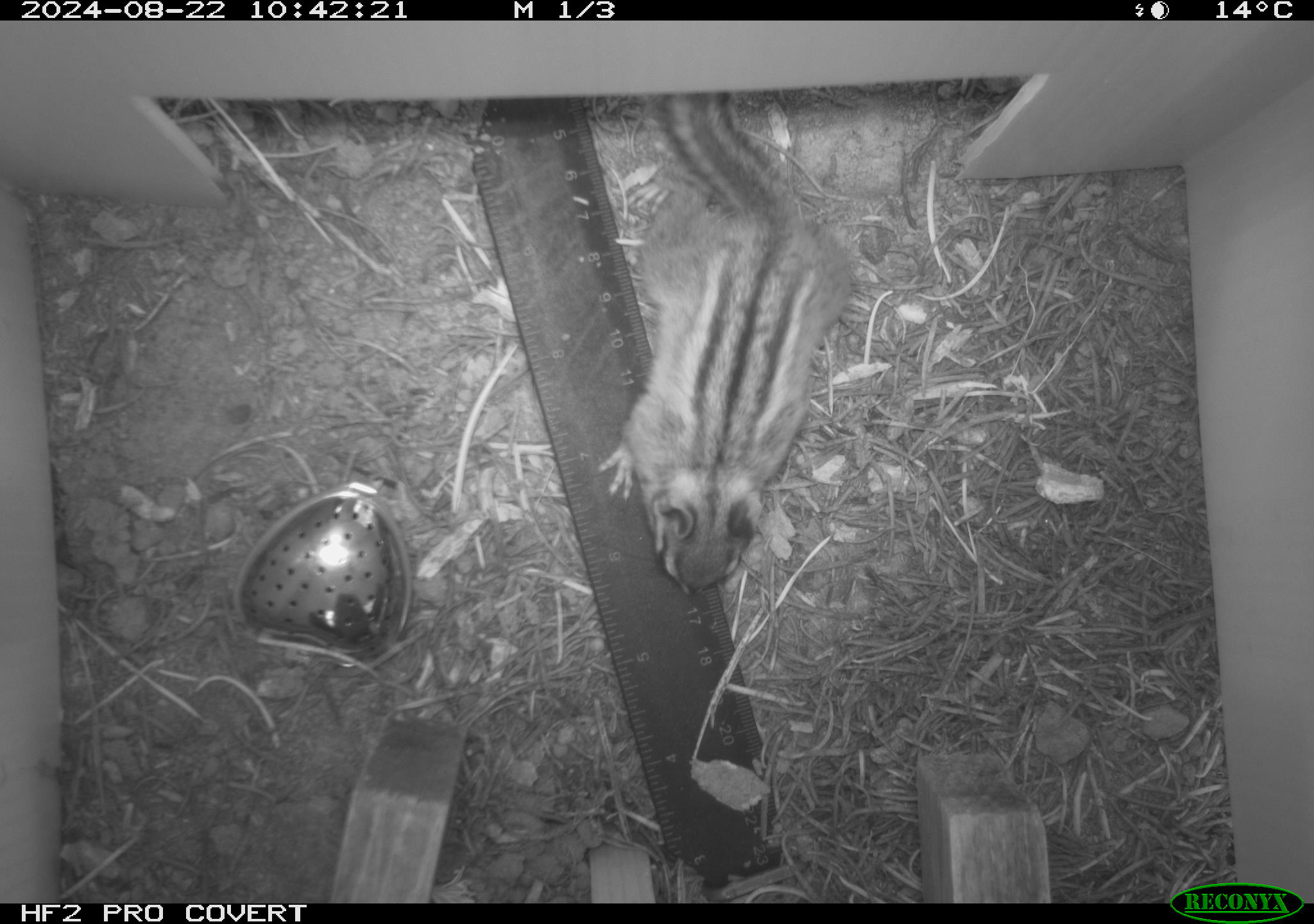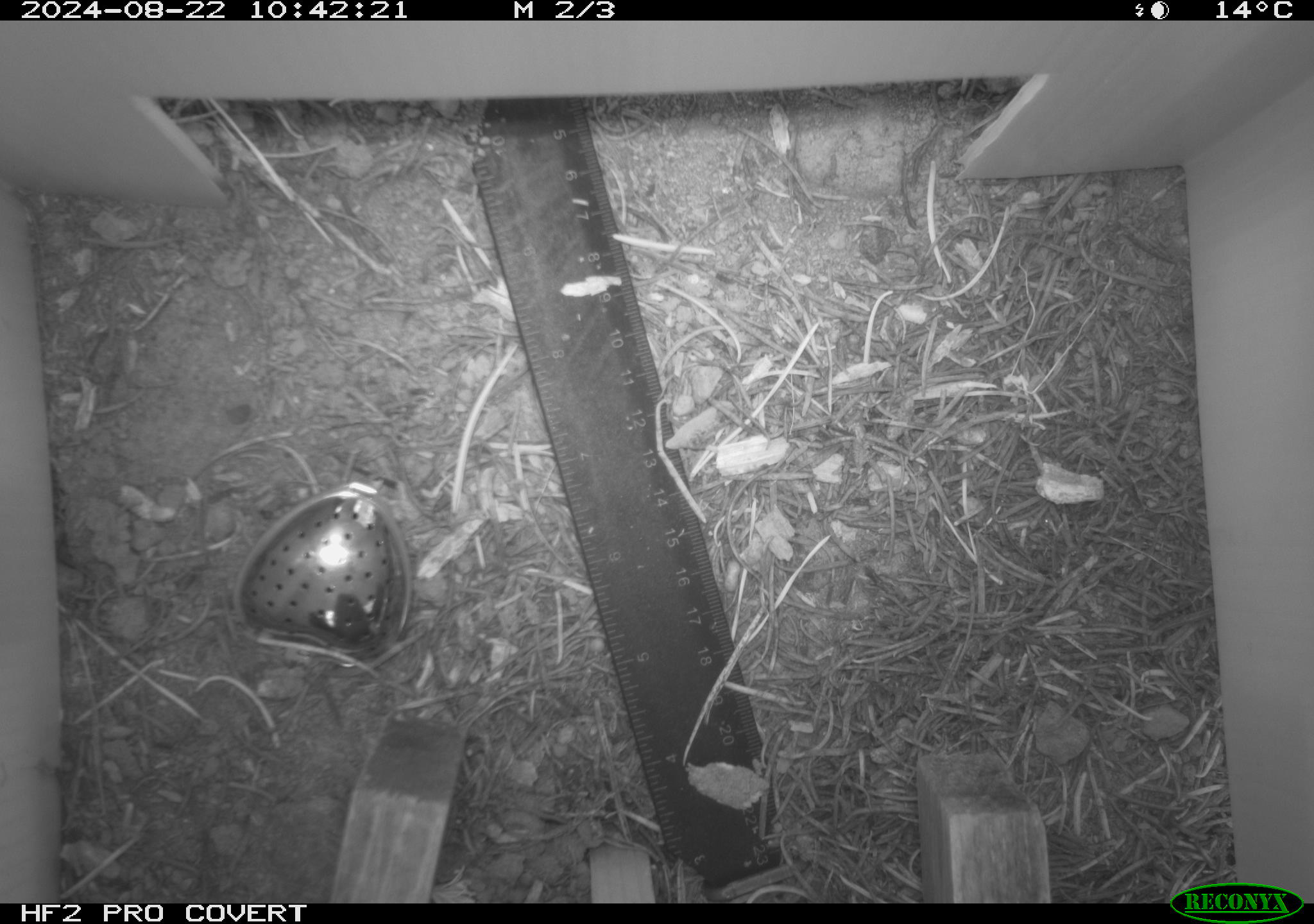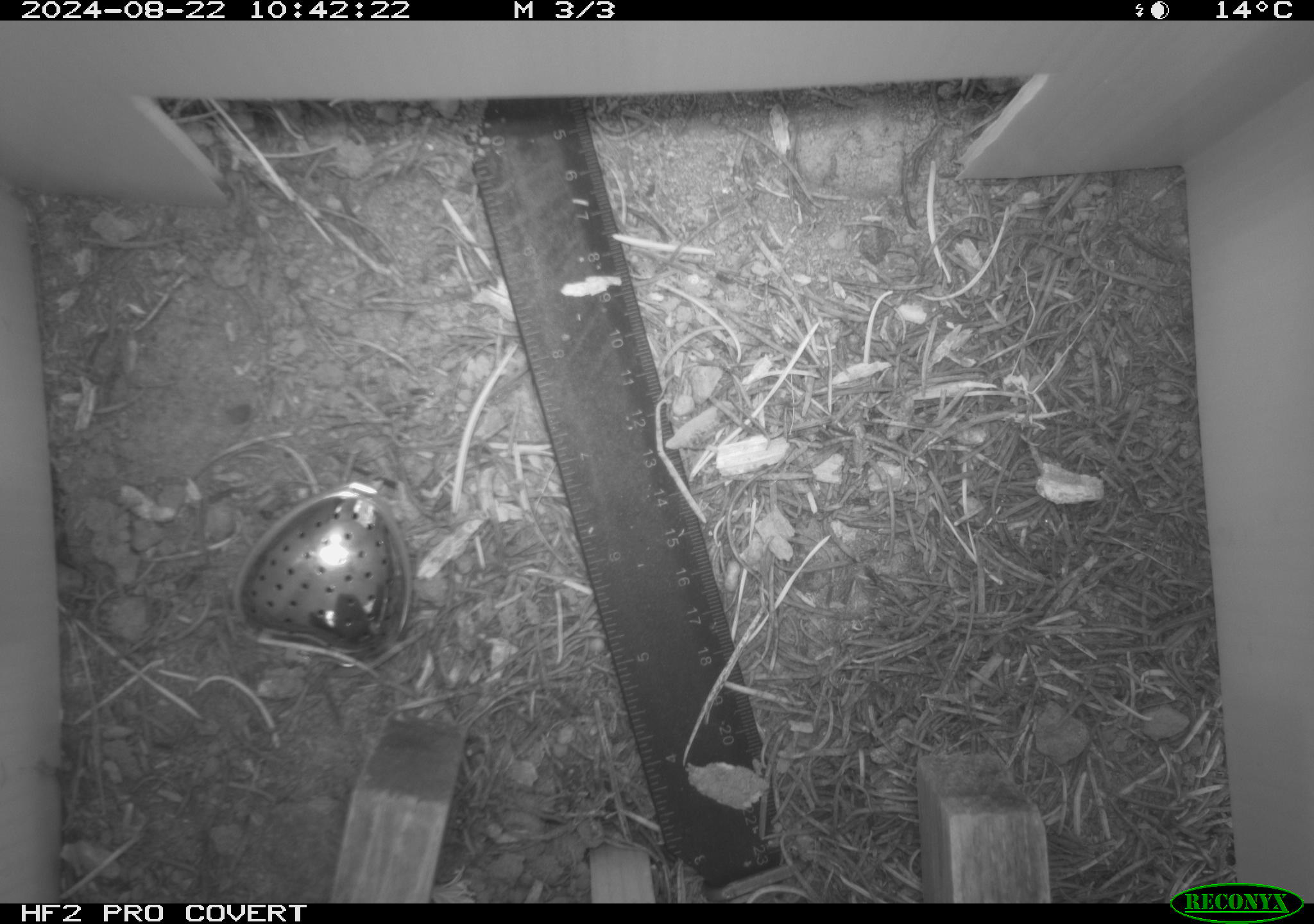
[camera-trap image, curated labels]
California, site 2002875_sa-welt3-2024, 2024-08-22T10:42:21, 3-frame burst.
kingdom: Animalia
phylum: Chordata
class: Mammalia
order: Rodentia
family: Sciuridae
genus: Neotamias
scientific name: Neotamias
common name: western chipmunks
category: neotamias species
Neotamias species (western chipmunks) (Neotamias).